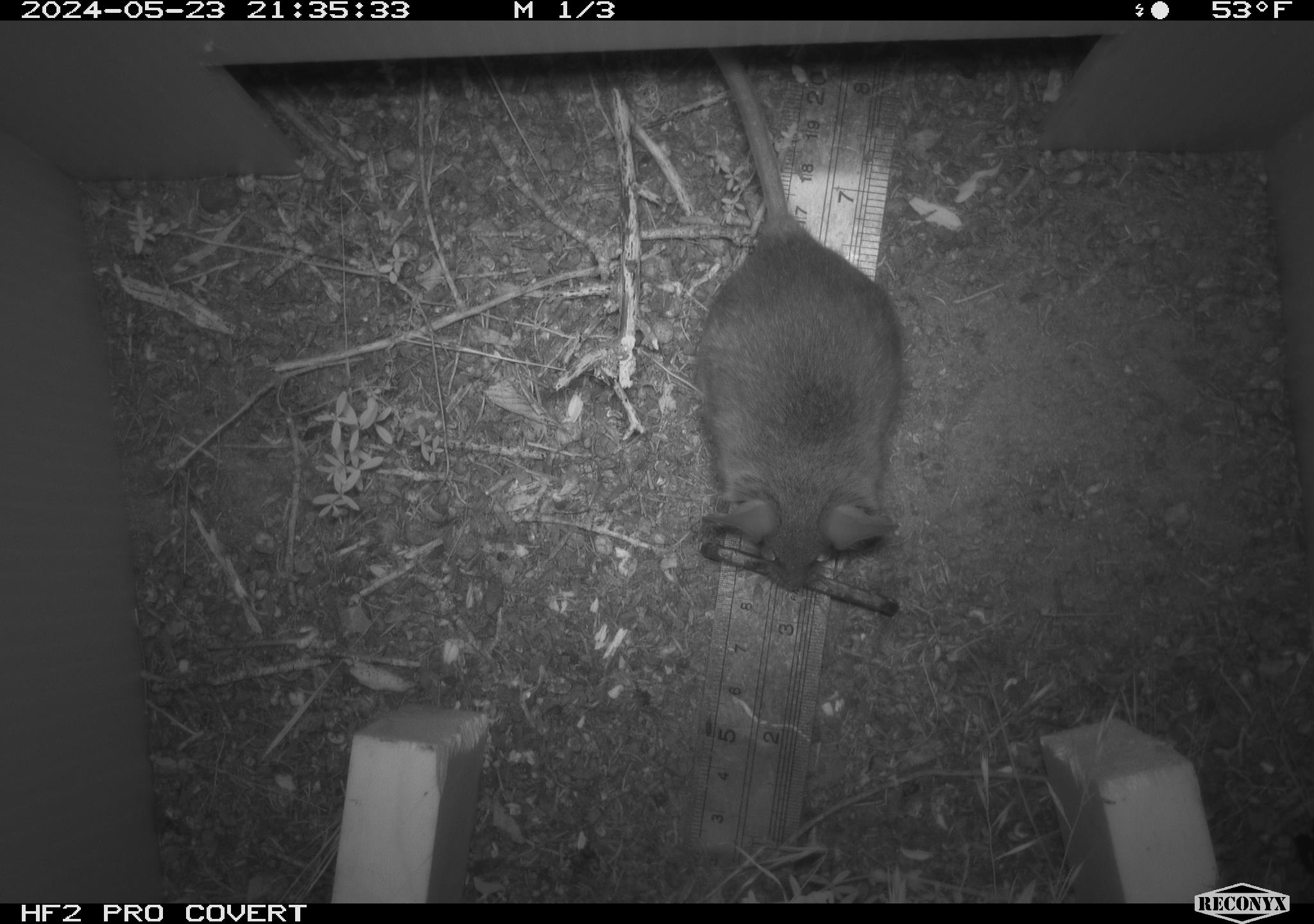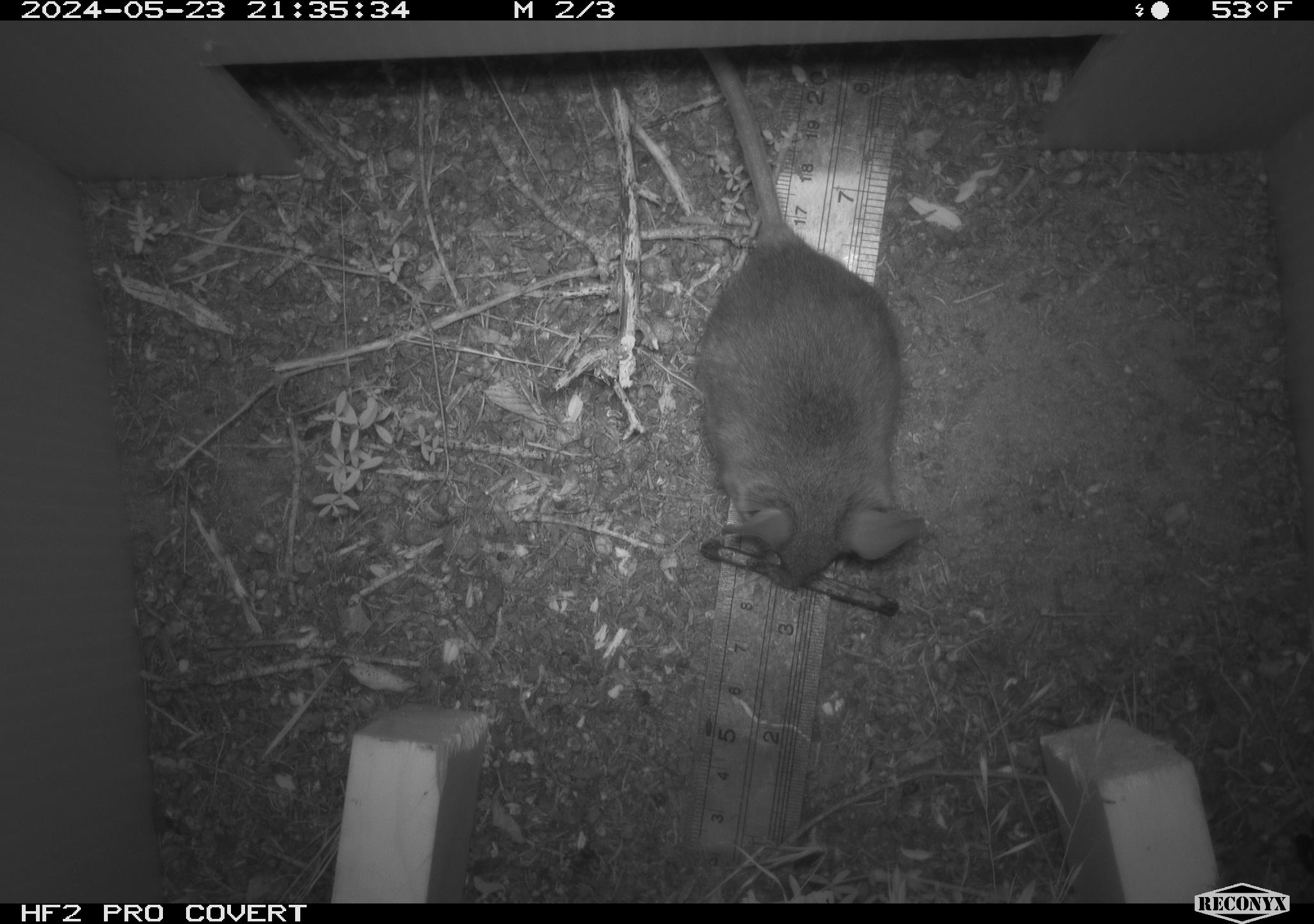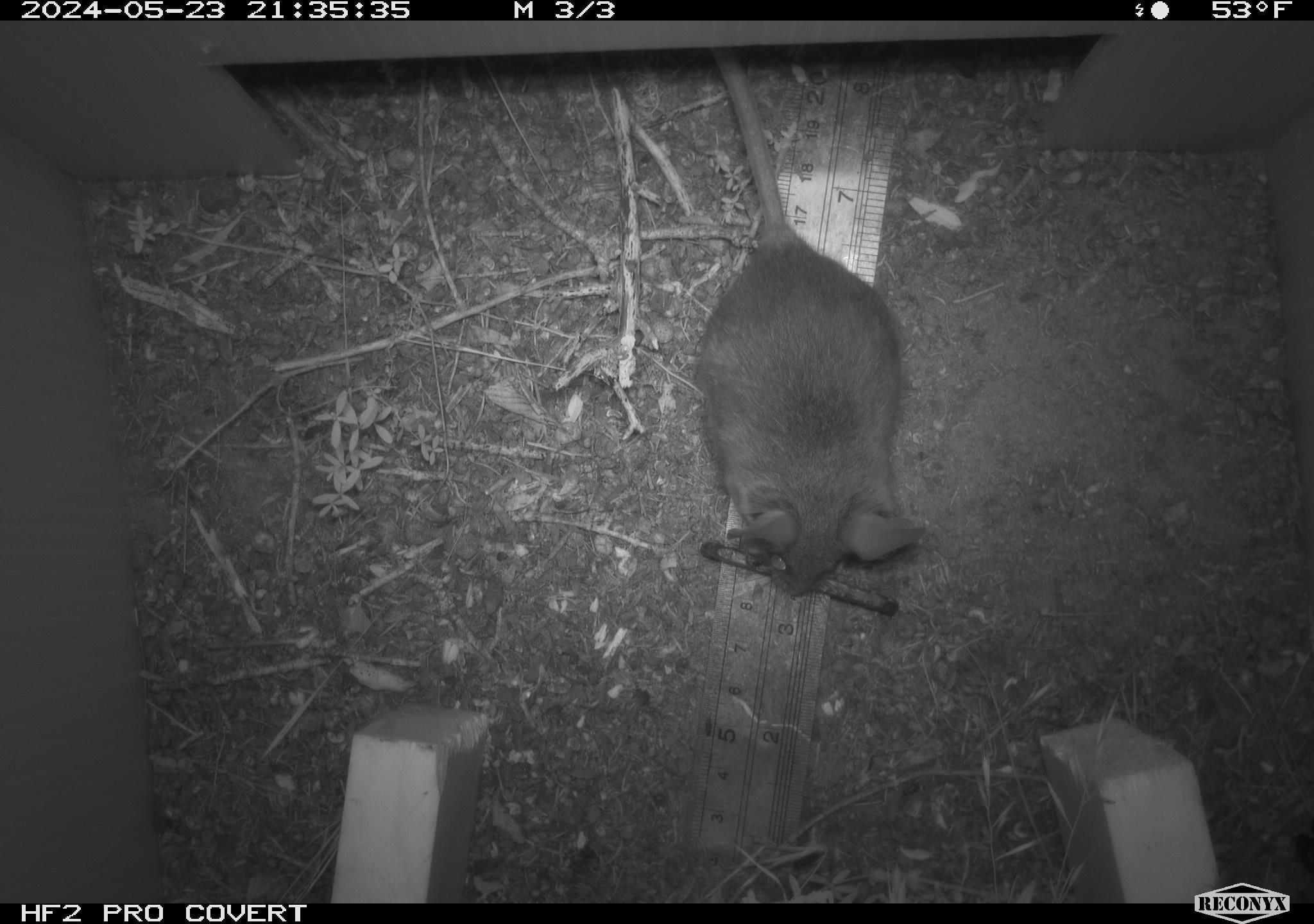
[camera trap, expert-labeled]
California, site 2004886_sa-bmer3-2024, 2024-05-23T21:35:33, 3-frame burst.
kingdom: Animalia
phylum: Chordata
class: Mammalia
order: Rodentia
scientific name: Rodentia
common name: mouse species